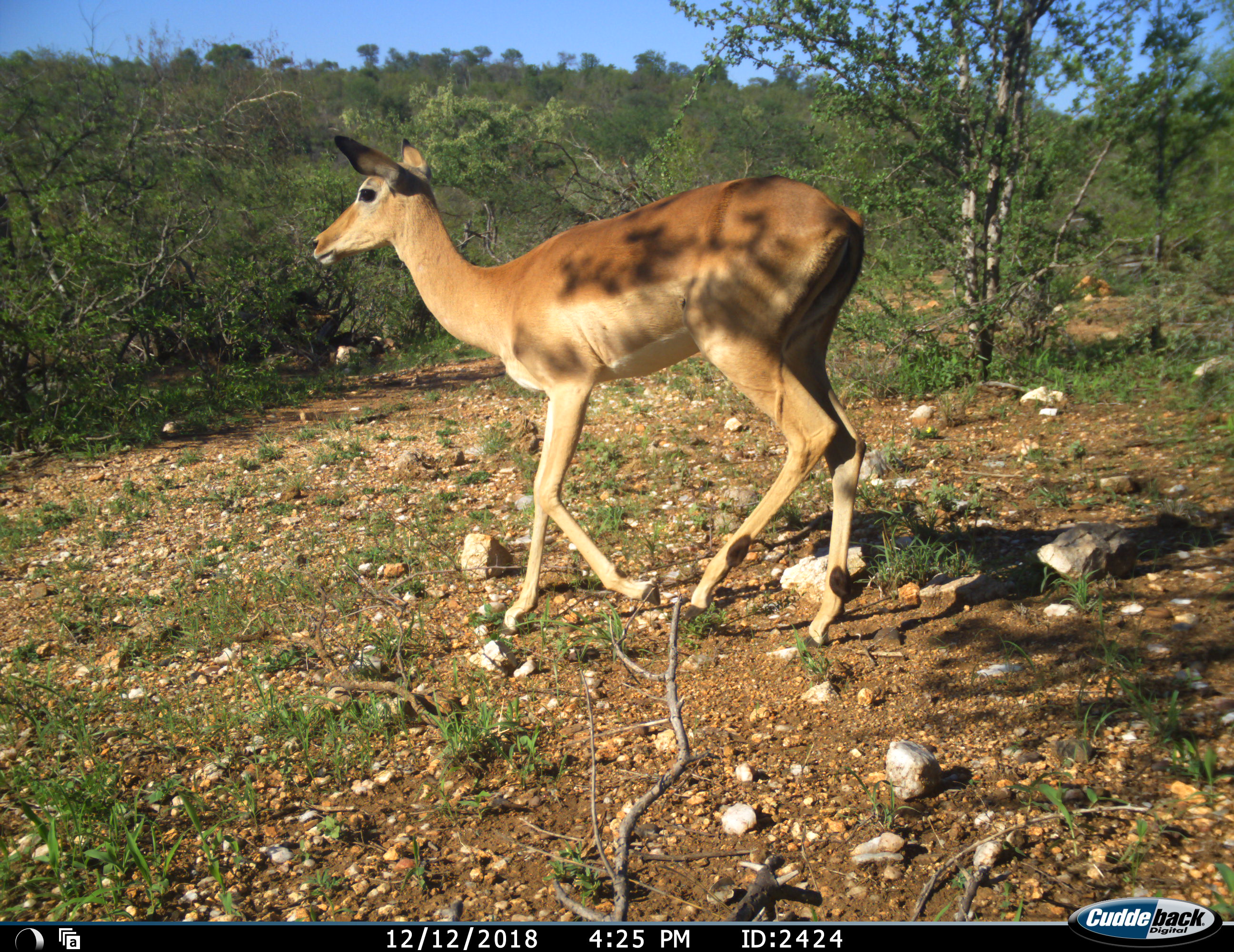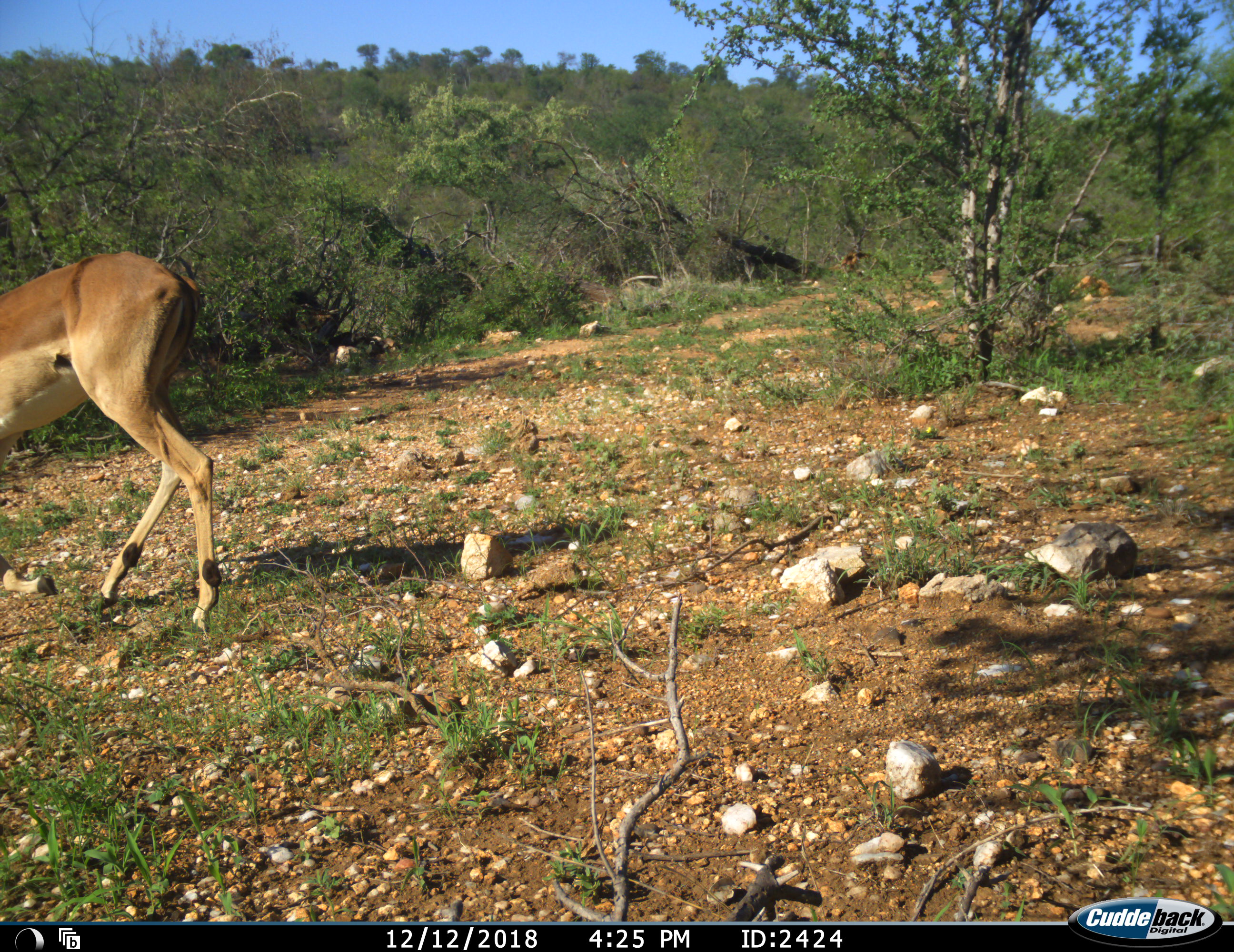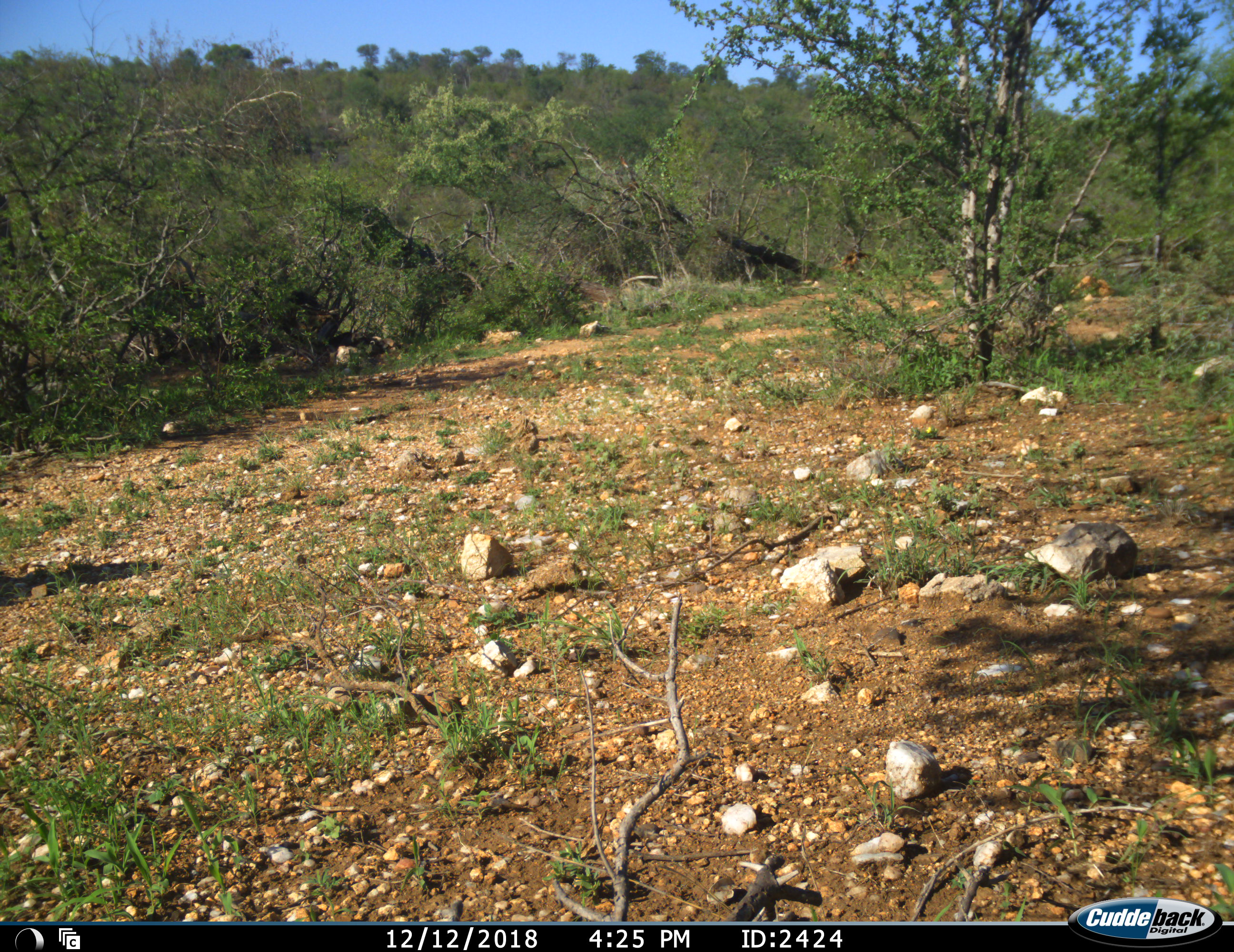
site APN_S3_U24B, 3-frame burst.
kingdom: Animalia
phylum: Chordata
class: Mammalia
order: Artiodactyla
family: Bovidae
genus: Aepyceros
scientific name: Aepyceros melampus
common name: impala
Impala (Aepyceros melampus), count 1. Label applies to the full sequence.